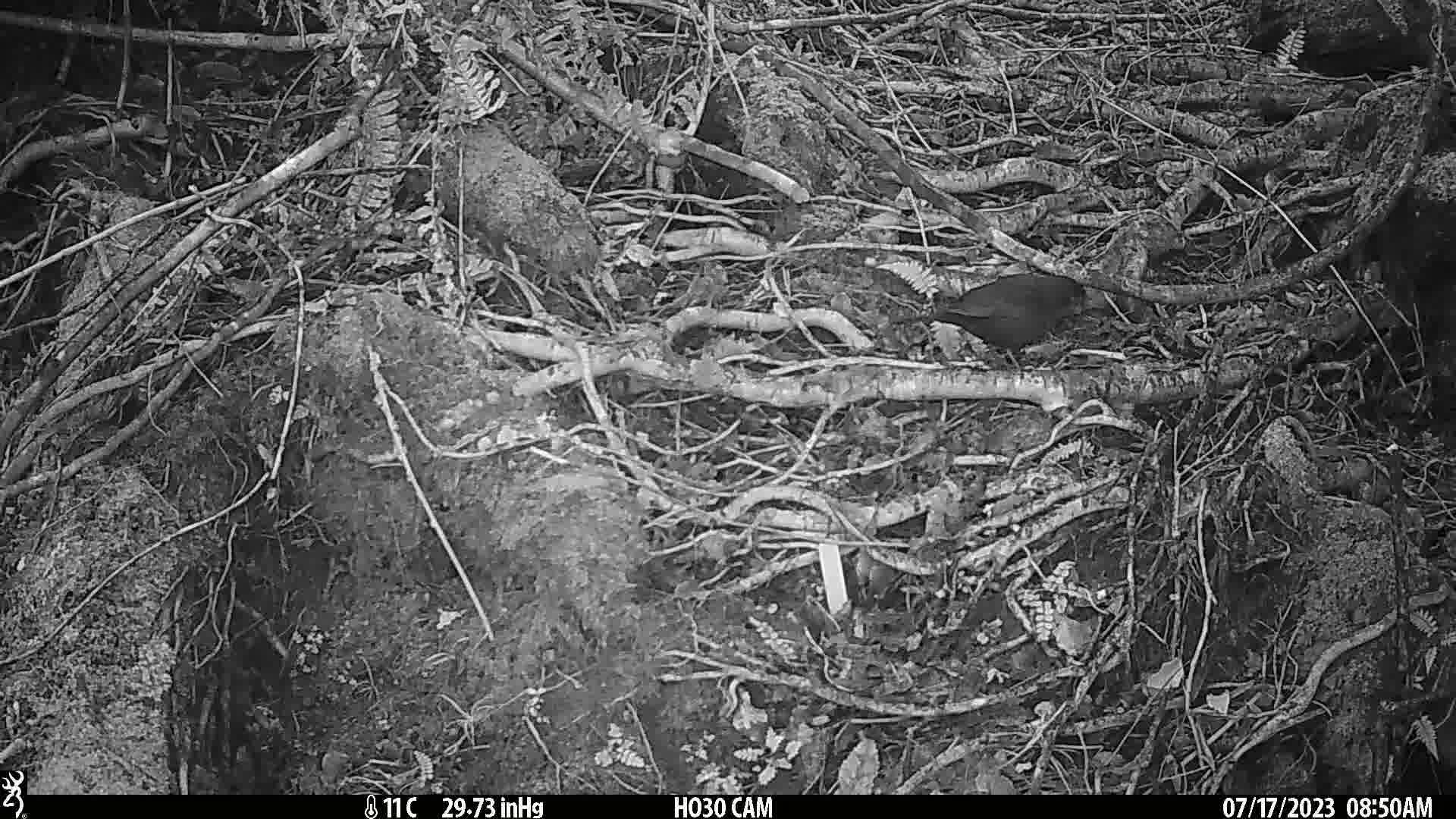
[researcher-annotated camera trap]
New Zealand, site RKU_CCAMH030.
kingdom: Animalia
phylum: Chordata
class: Aves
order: Passeriformes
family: Turdidae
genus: Turdus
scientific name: Turdus merula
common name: eurasian blackbird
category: blackbird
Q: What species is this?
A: Blackbird (eurasian blackbird) (Turdus merula).